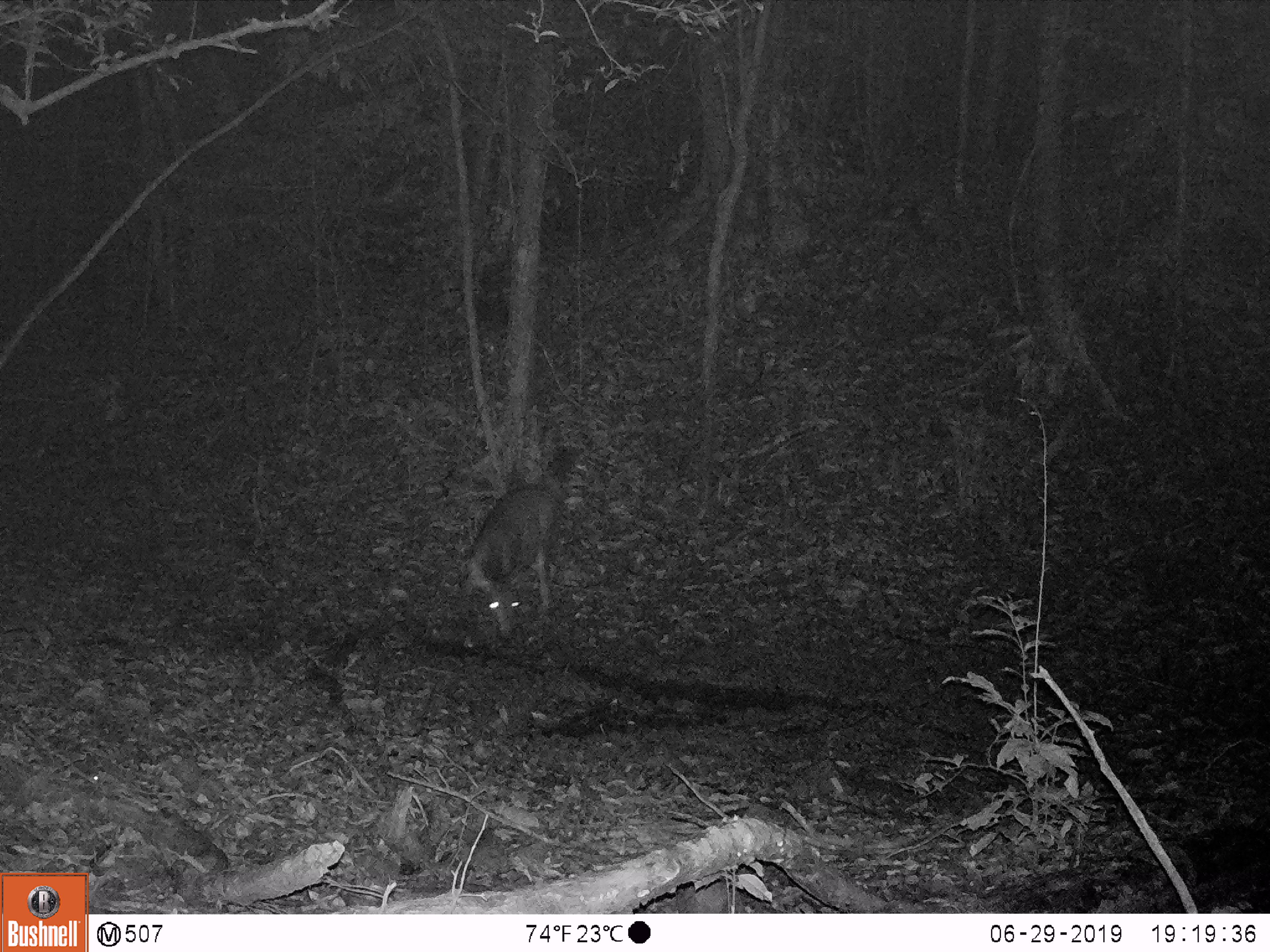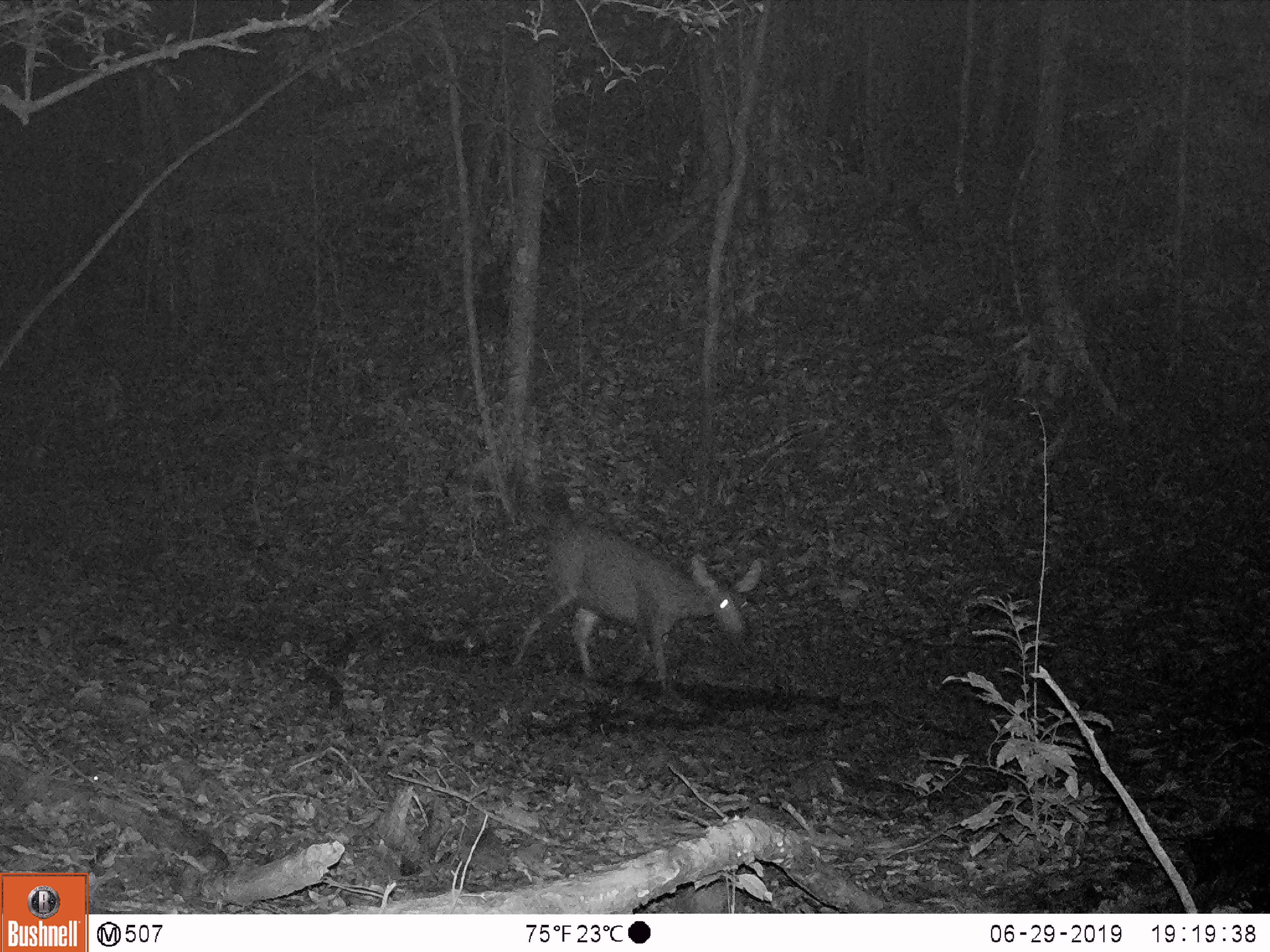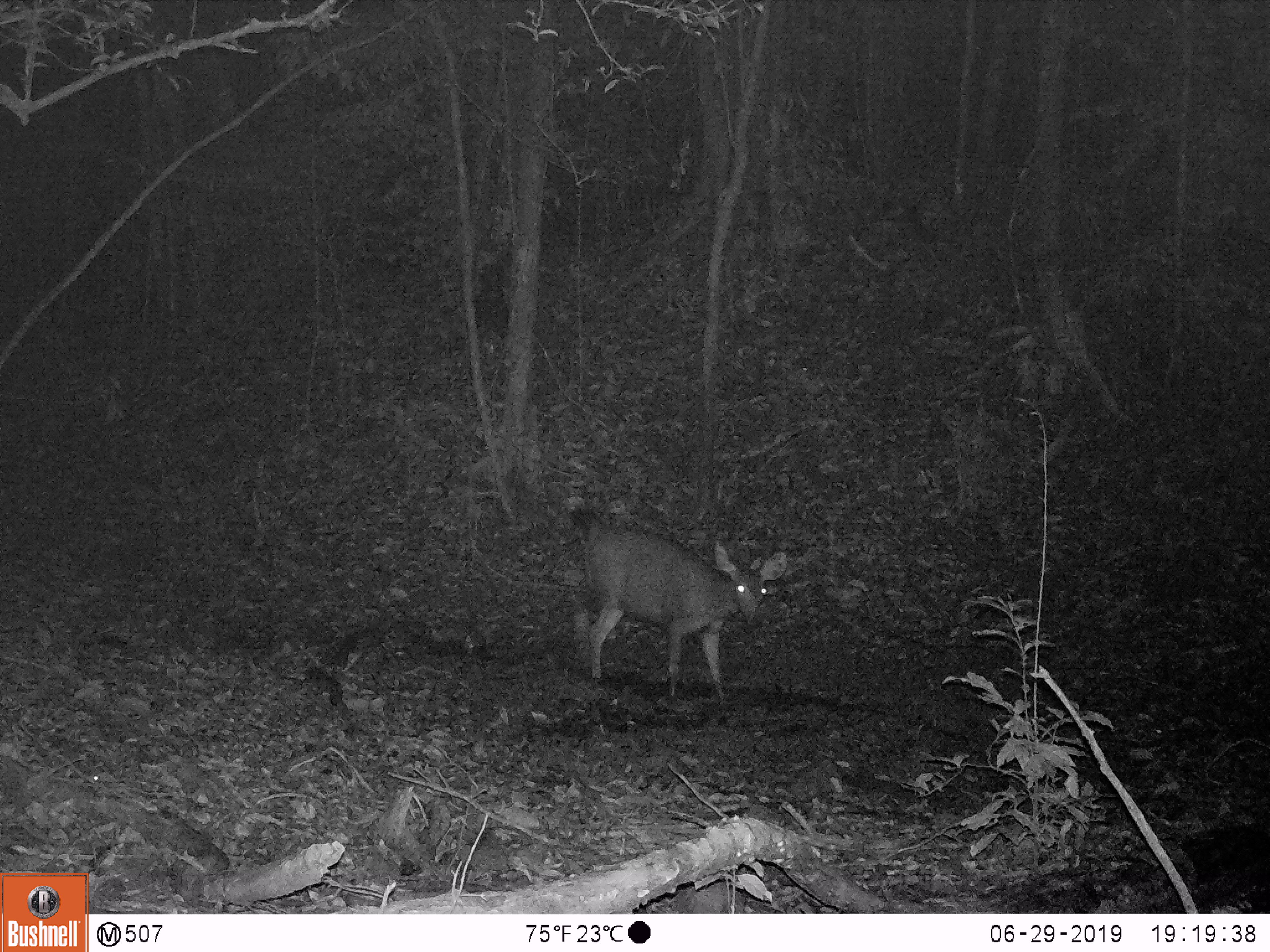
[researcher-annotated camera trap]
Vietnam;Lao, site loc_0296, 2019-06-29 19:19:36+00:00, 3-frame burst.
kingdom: Animalia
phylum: Chordata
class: Mammalia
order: Artiodactyla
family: Cervidae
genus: Rusa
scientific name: Rusa unicolor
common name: sambar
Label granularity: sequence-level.